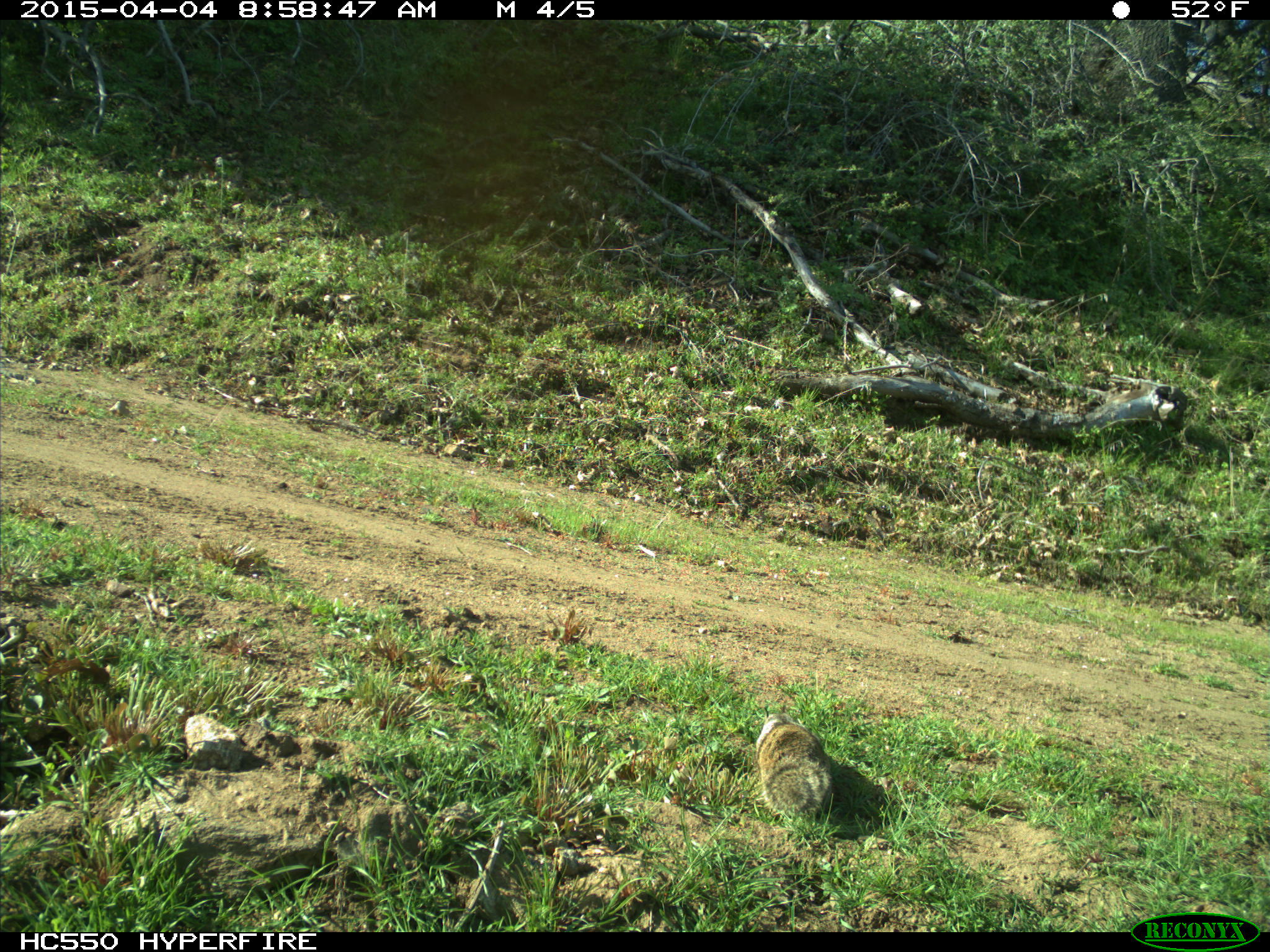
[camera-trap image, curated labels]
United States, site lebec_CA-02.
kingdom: Animalia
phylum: Chordata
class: Mammalia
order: Rodentia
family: Sciuridae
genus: Otospermophilus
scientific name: Otospermophilus beecheyi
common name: california ground squirrel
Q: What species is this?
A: Otospermophilus beecheyi (california ground squirrel).